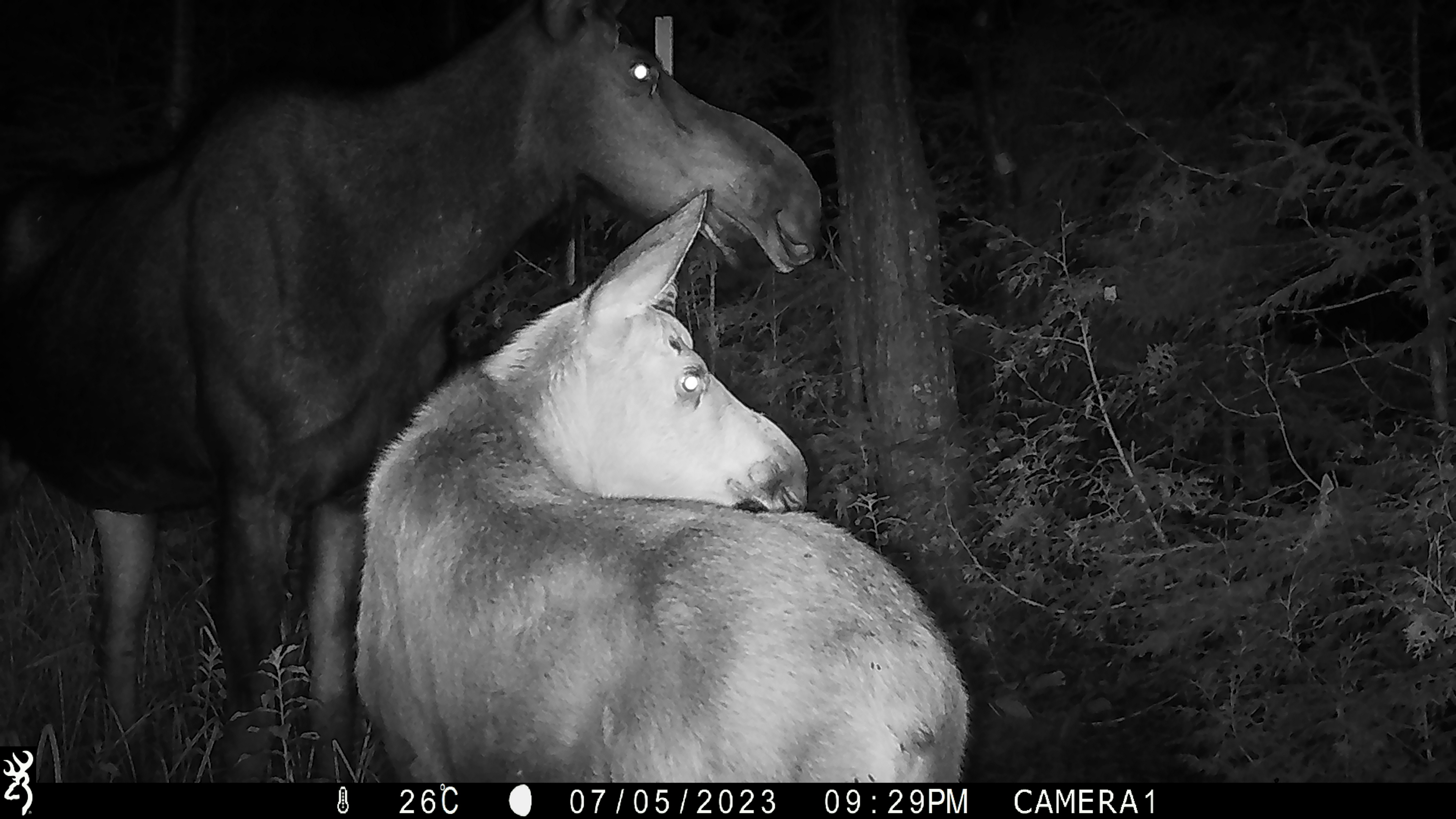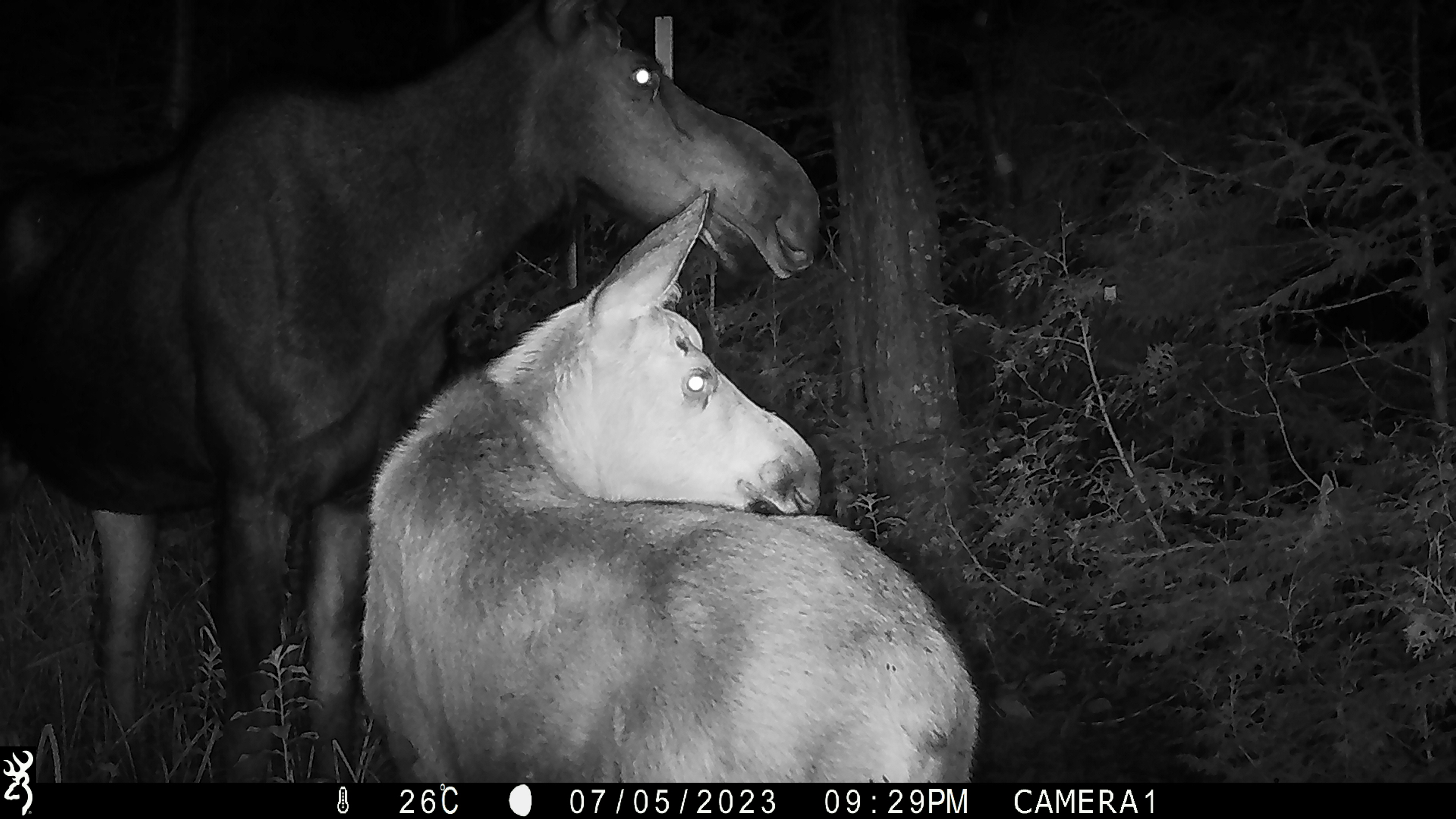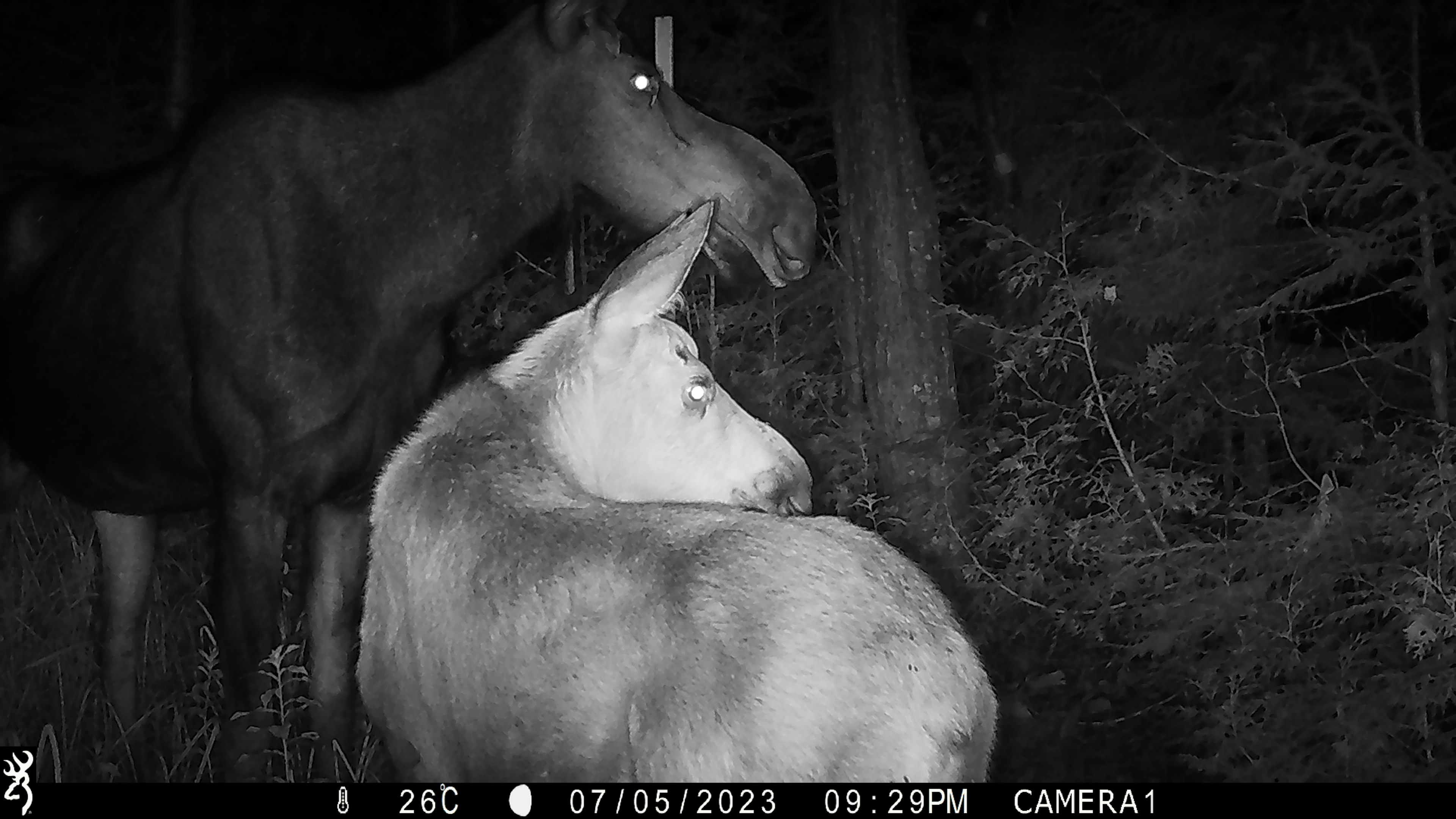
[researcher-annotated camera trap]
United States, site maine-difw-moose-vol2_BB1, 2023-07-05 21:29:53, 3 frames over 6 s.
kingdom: Animalia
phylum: Chordata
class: Mammalia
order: Artiodactyla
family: Cervidae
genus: Alces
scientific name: Alces alces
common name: moose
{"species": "moose (Alces alces)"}